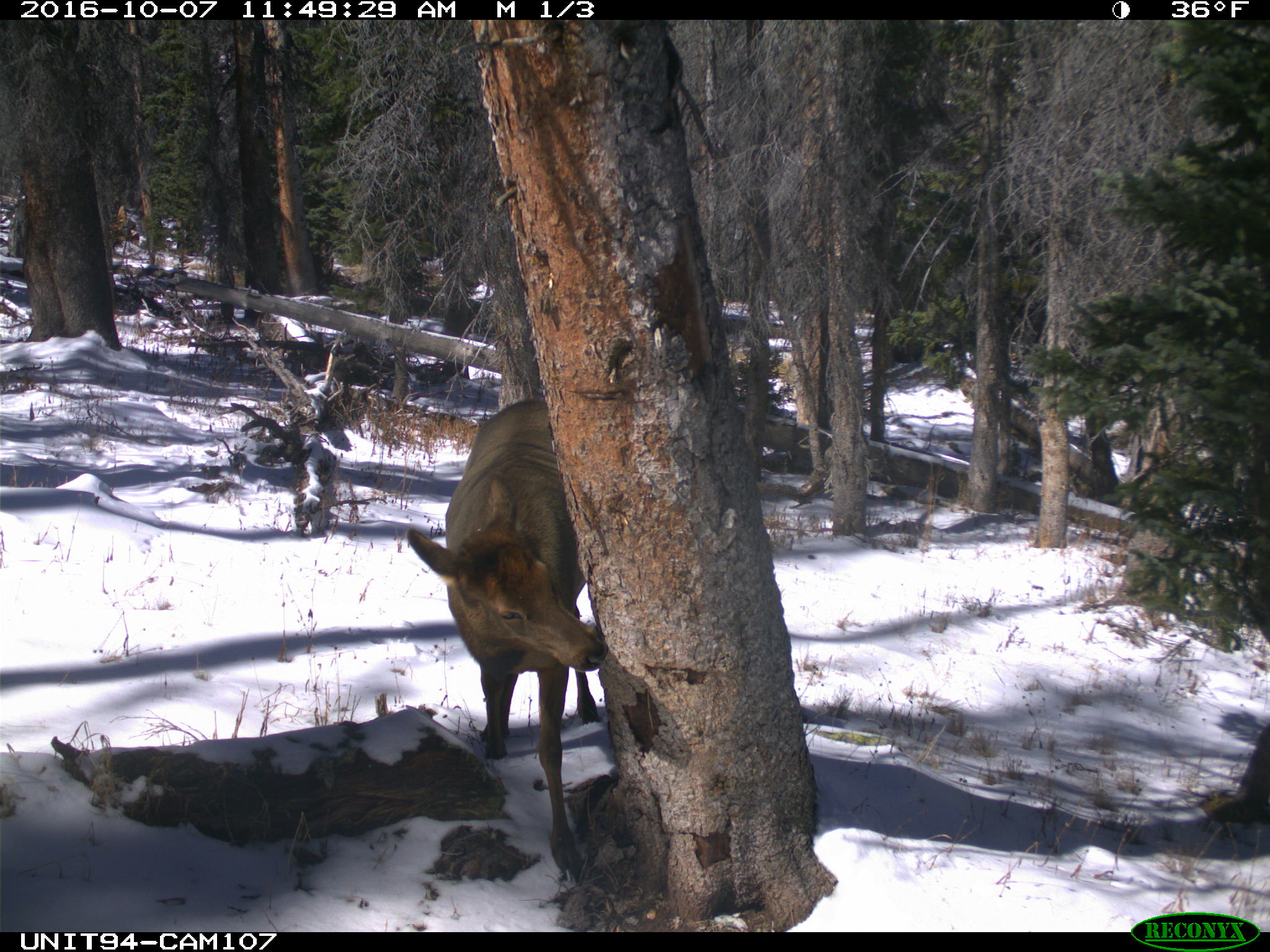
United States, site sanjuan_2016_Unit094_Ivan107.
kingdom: Animalia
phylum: Chordata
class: Mammalia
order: Artiodactyla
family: Cervidae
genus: Cervus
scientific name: Cervus elaphus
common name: red deer